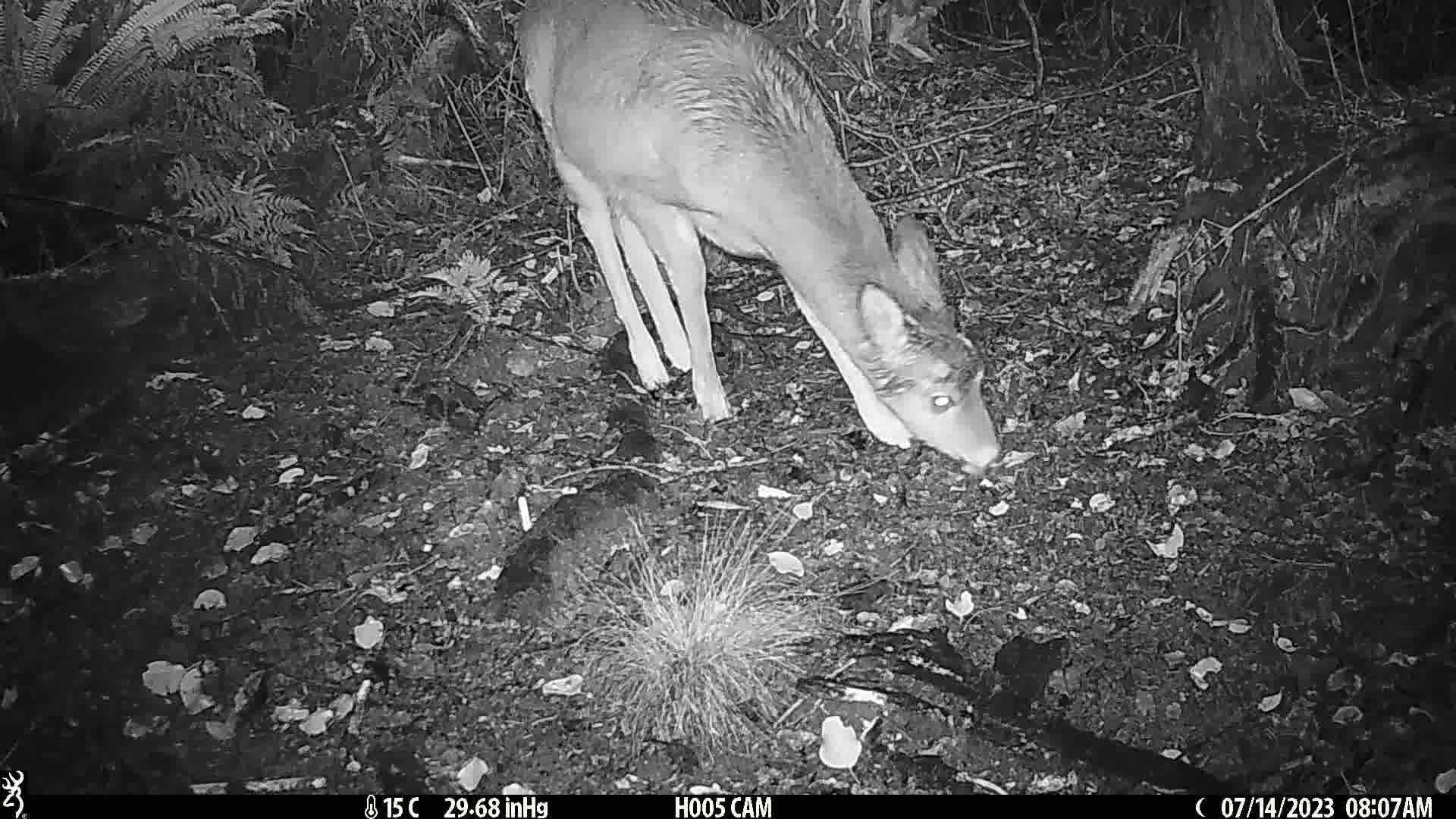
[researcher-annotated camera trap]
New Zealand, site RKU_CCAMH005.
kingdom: Animalia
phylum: Chordata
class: Mammalia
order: Artiodactyla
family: Cervidae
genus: Odocoileus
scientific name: Odocoileus virginianus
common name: white-tailed deer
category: white tailed deer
White tailed deer (white-tailed deer) (Odocoileus virginianus).